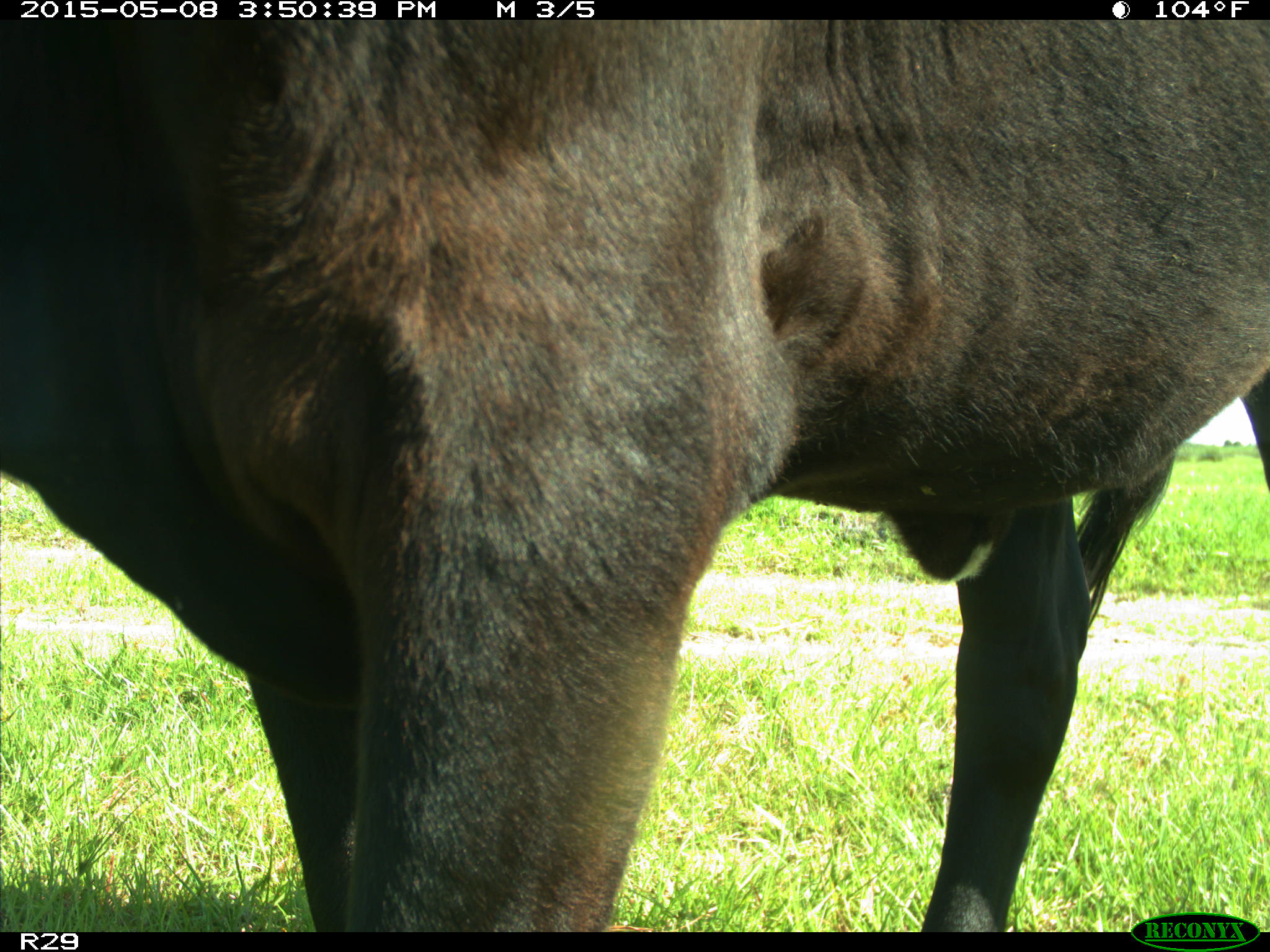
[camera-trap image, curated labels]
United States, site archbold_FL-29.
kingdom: Animalia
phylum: Chordata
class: Mammalia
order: Artiodactyla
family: Bovidae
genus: Bos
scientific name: Bos taurus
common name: domestic cow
Bos taurus (domestic cow).